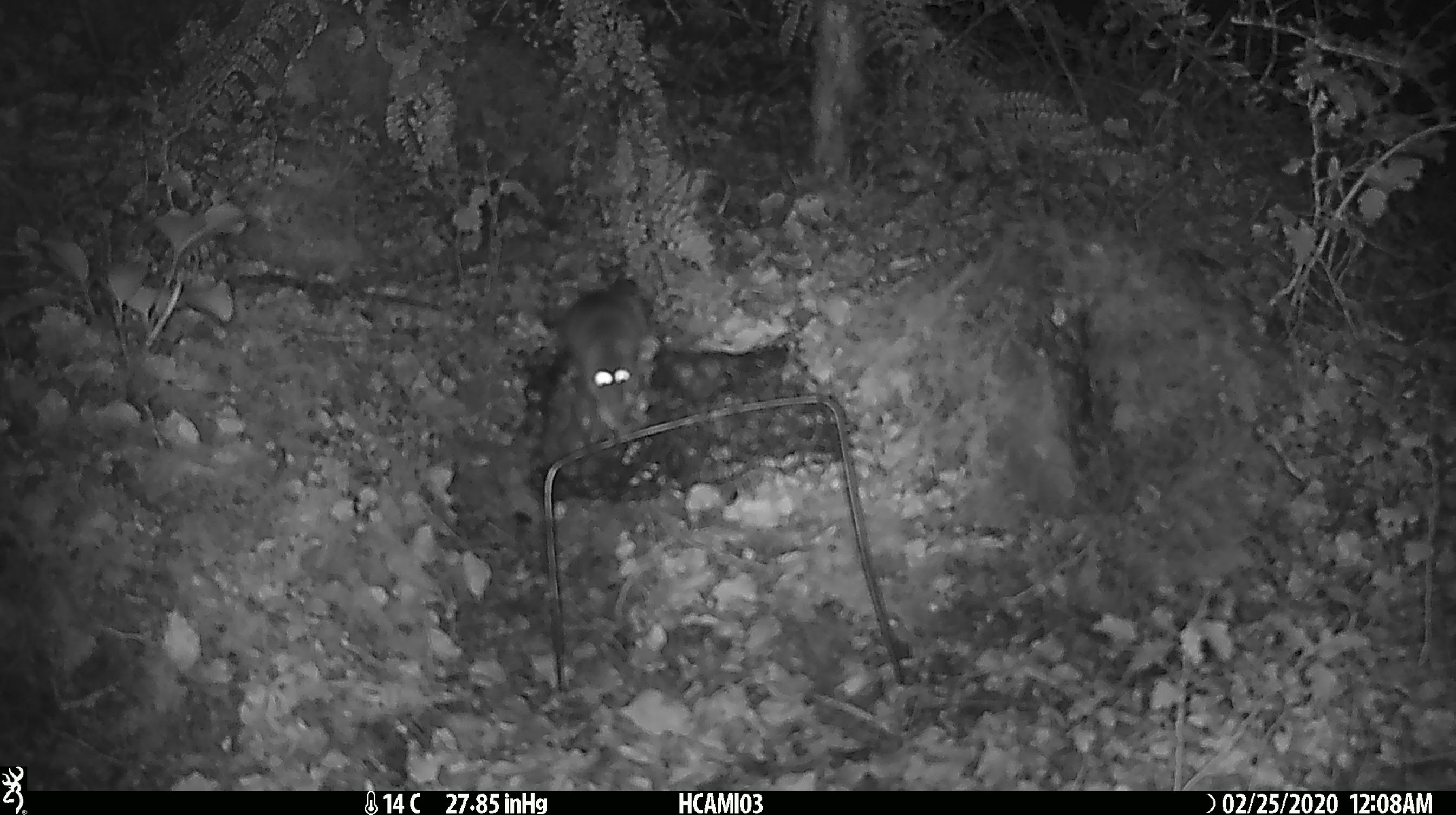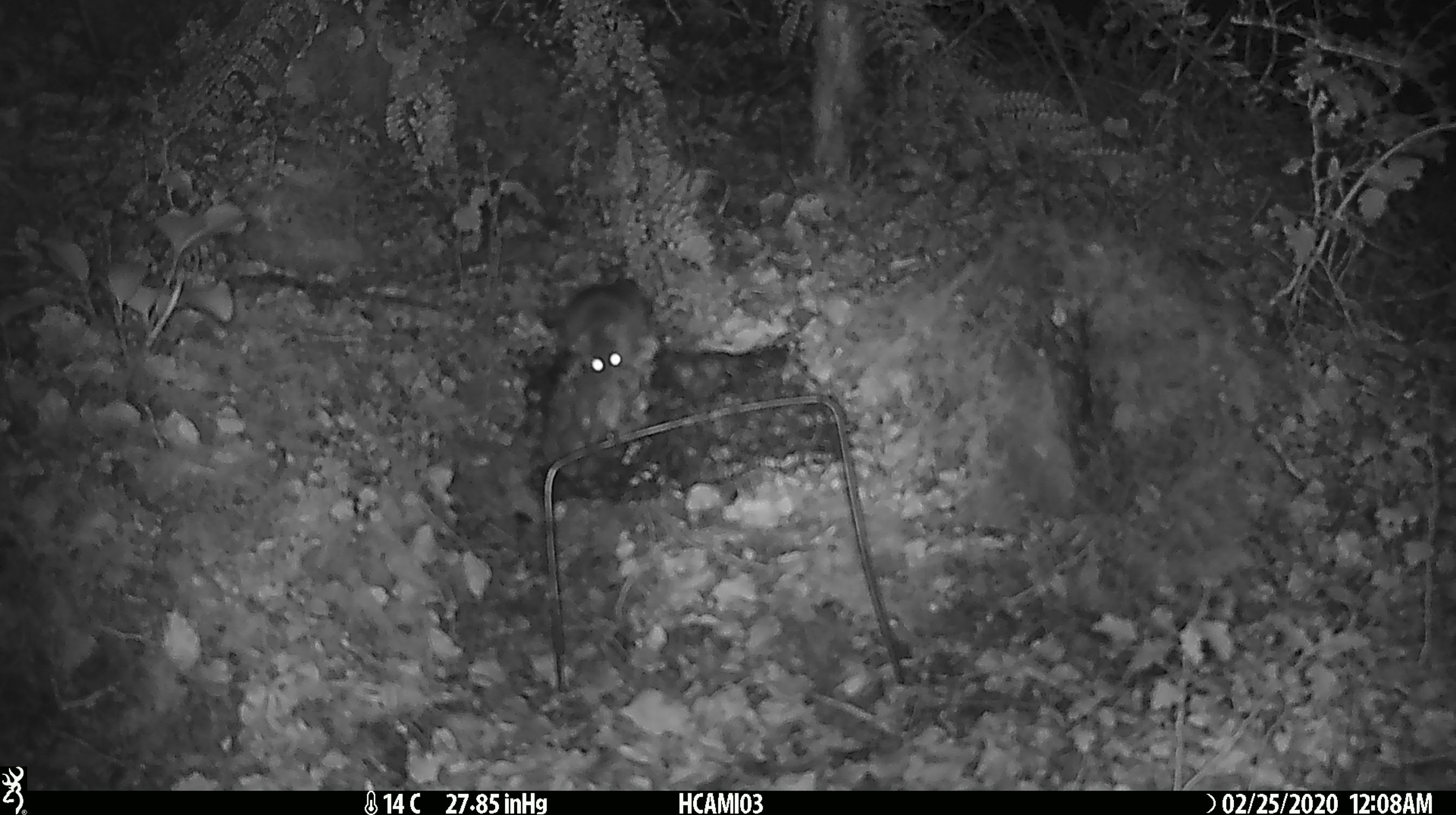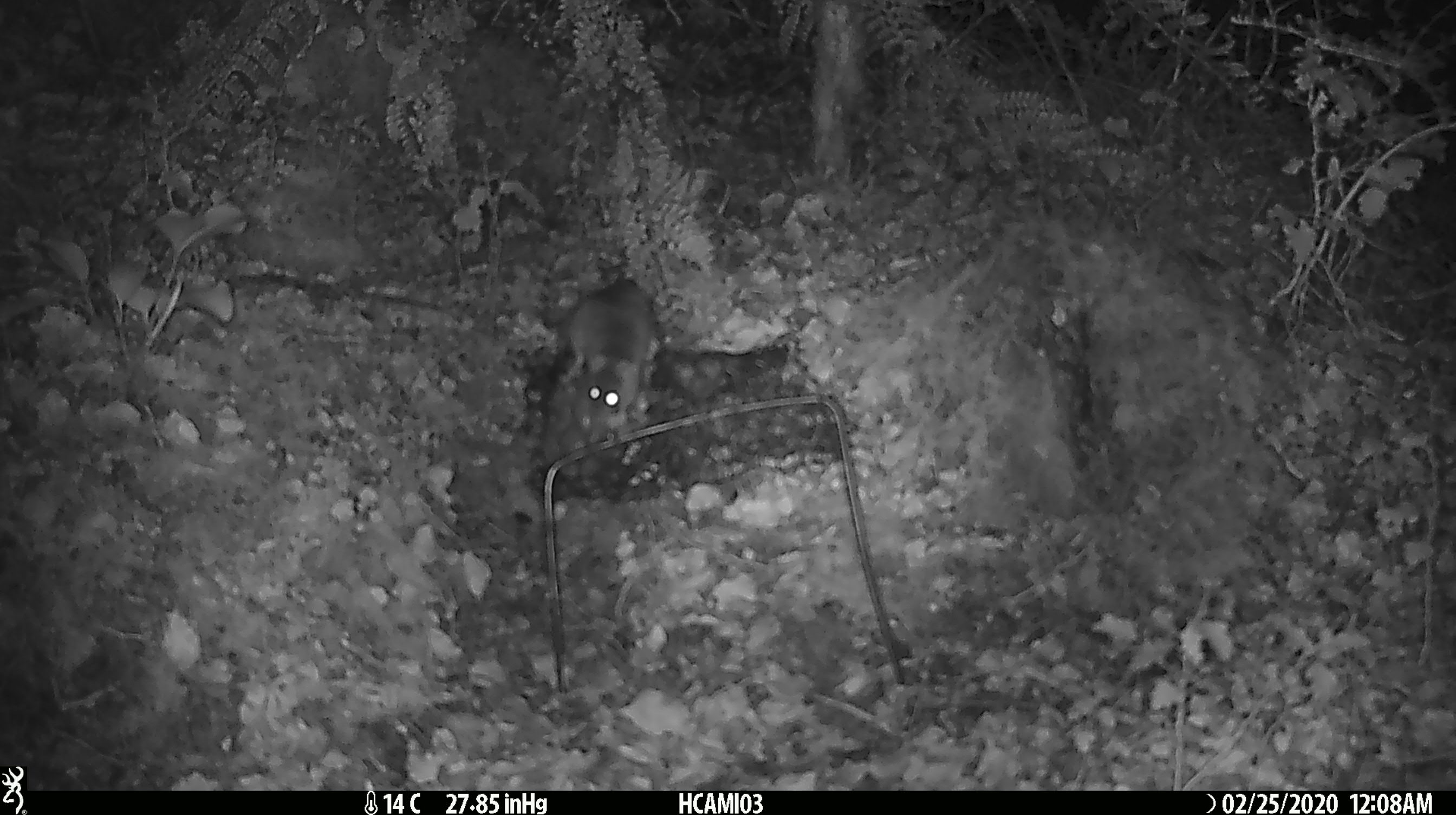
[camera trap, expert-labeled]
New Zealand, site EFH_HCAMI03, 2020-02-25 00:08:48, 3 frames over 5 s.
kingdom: Animalia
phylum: Chordata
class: Mammalia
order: Rodentia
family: Muridae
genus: Mus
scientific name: Mus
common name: mouse